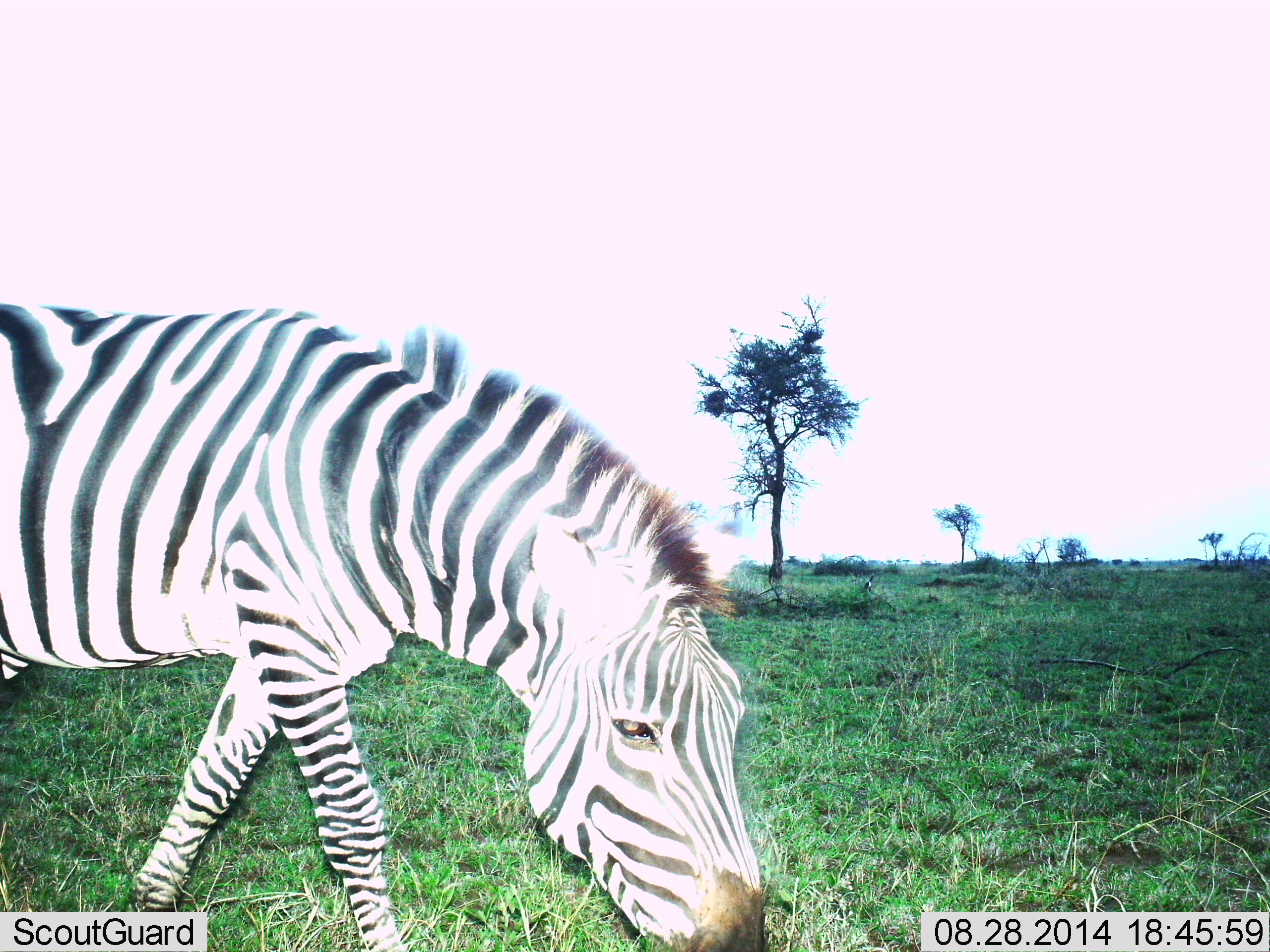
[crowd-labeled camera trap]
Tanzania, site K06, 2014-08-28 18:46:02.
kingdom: Animalia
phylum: Chordata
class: Mammalia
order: Perissodactyla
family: Equidae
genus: Equus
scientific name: Equus quagga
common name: plains zebra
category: zebra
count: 1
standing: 10%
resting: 0%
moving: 50%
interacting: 0%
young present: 0%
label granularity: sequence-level